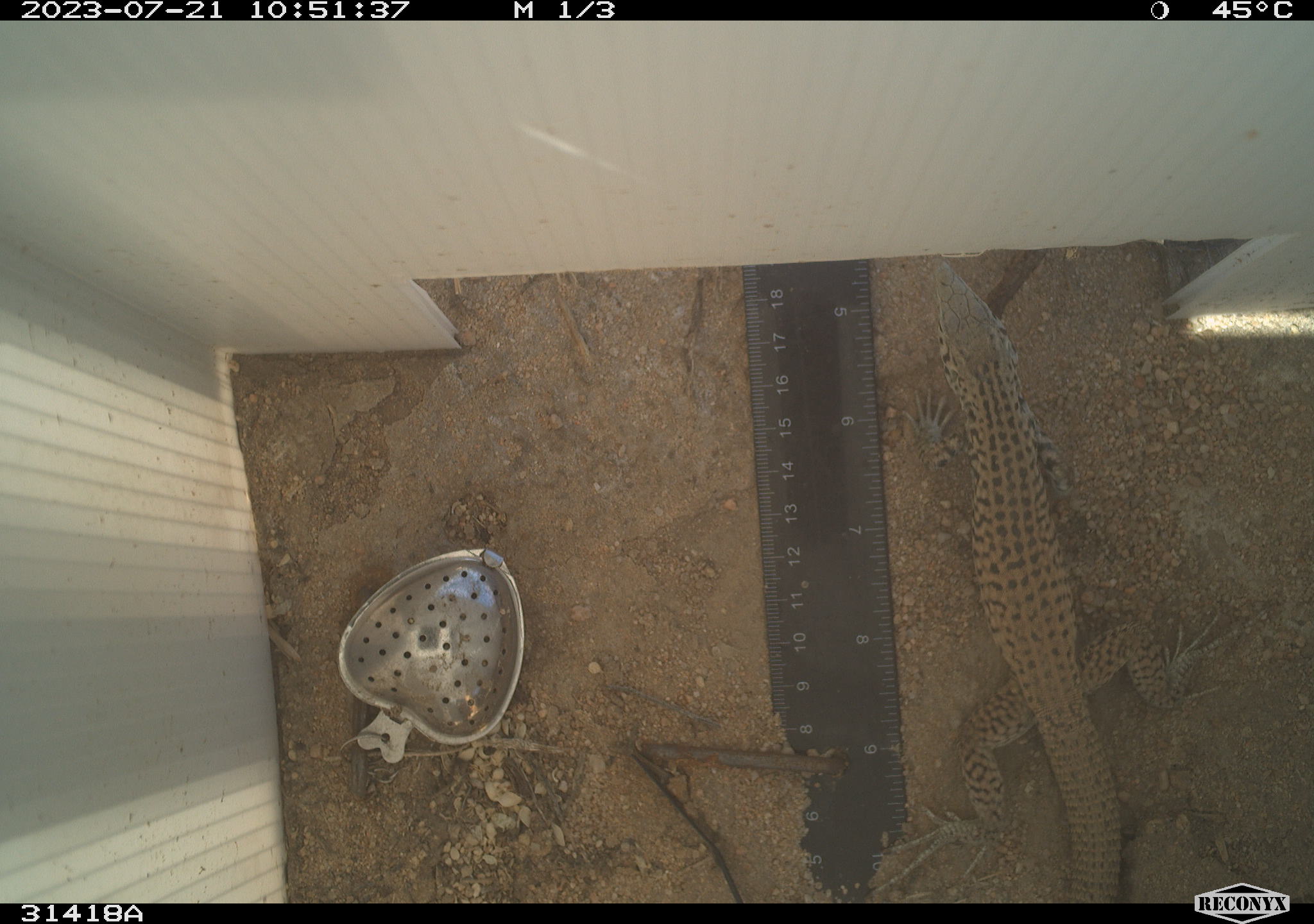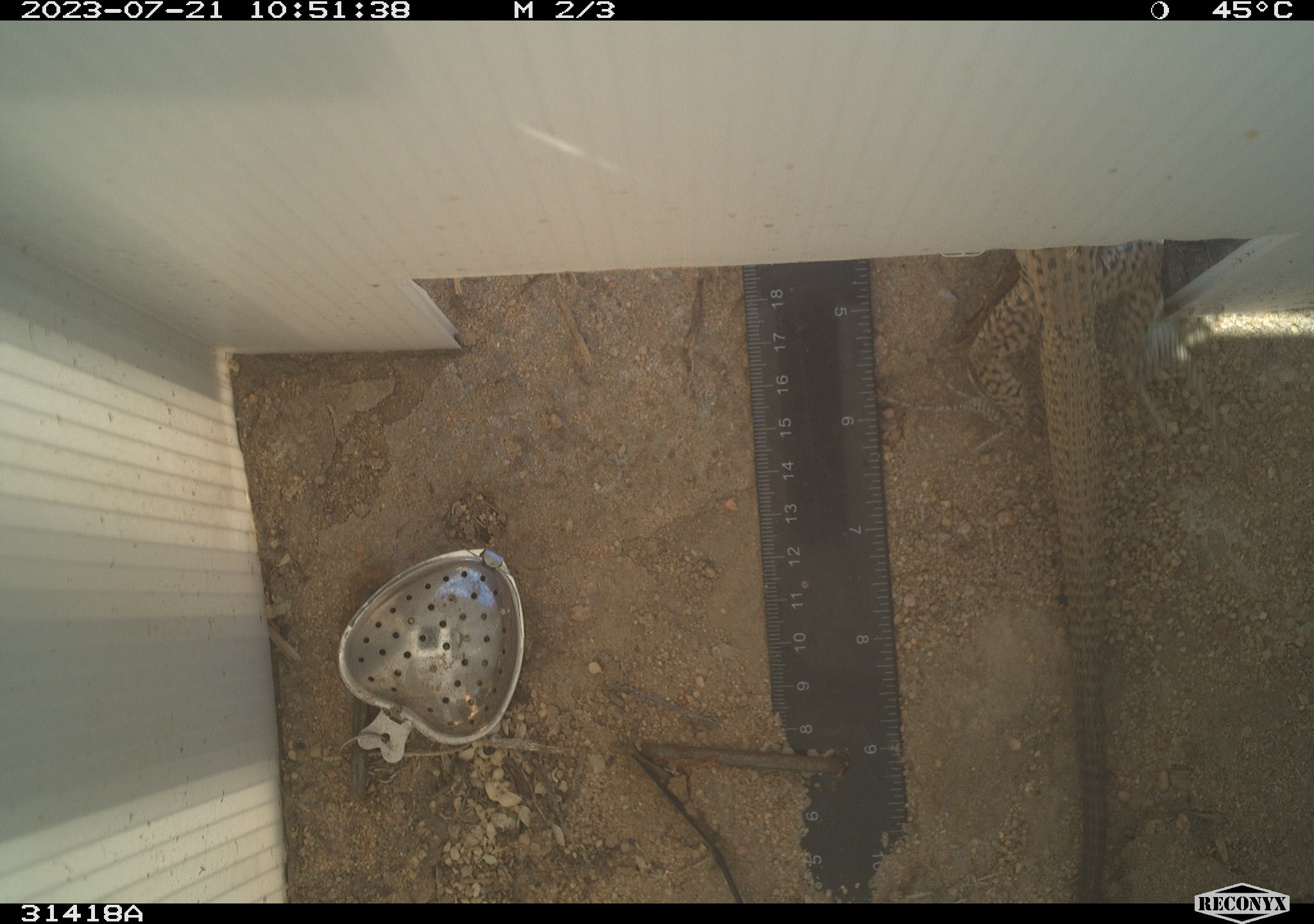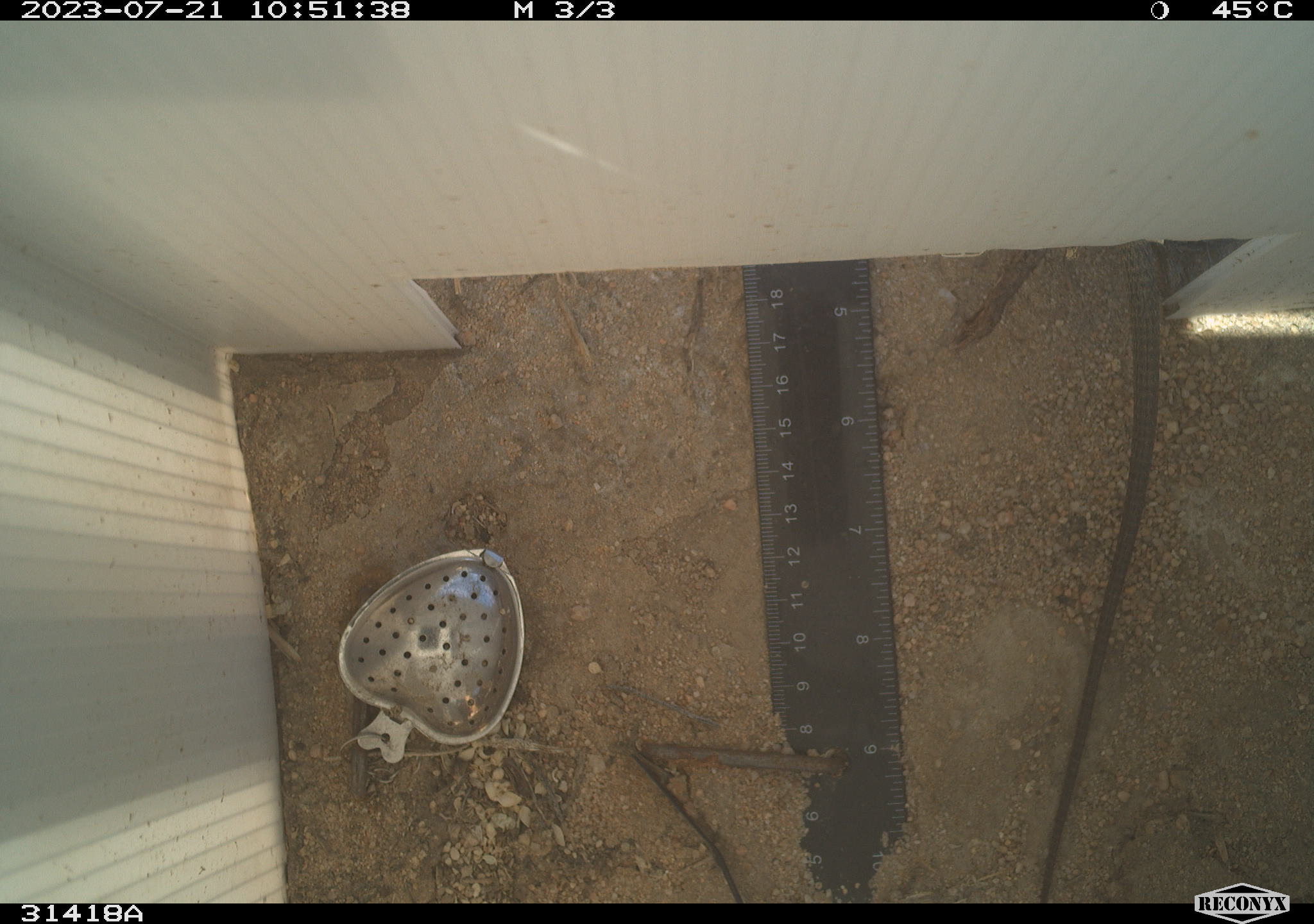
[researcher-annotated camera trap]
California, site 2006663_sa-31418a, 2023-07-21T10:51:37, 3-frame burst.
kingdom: Animalia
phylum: Chordata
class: Reptilia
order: Squamata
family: Teiidae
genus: Aspidoscelis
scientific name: Aspidoscelis tigris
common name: western whiptail